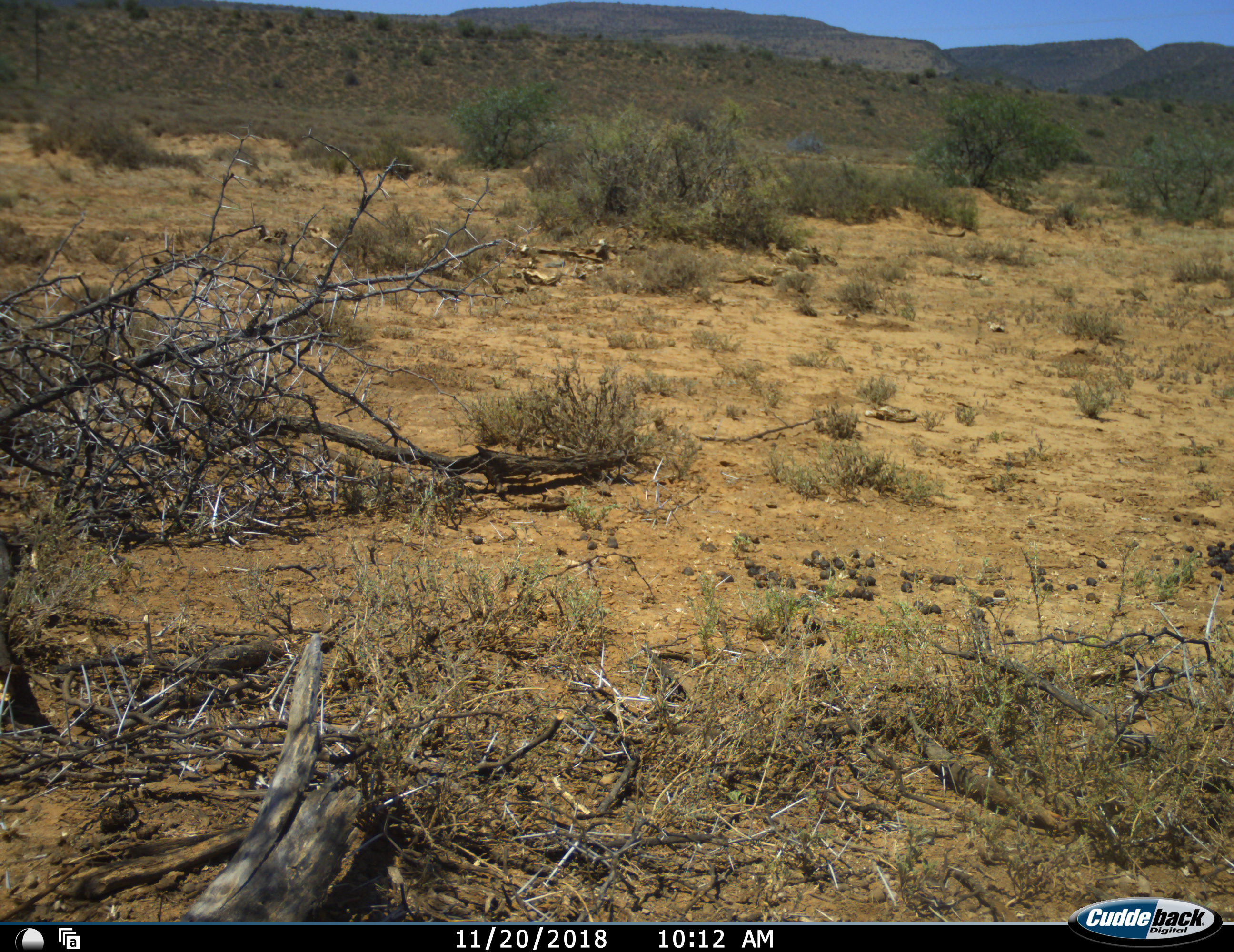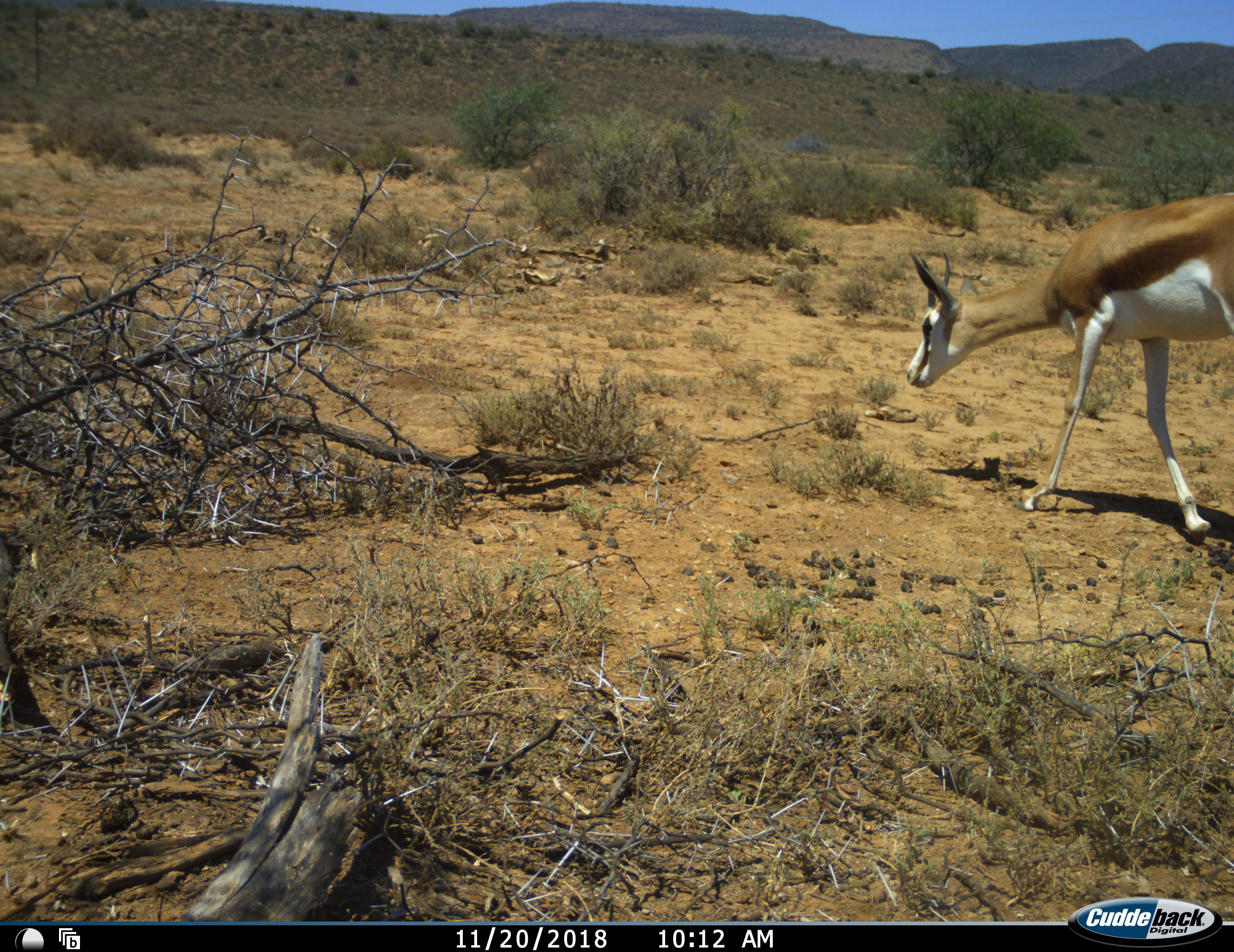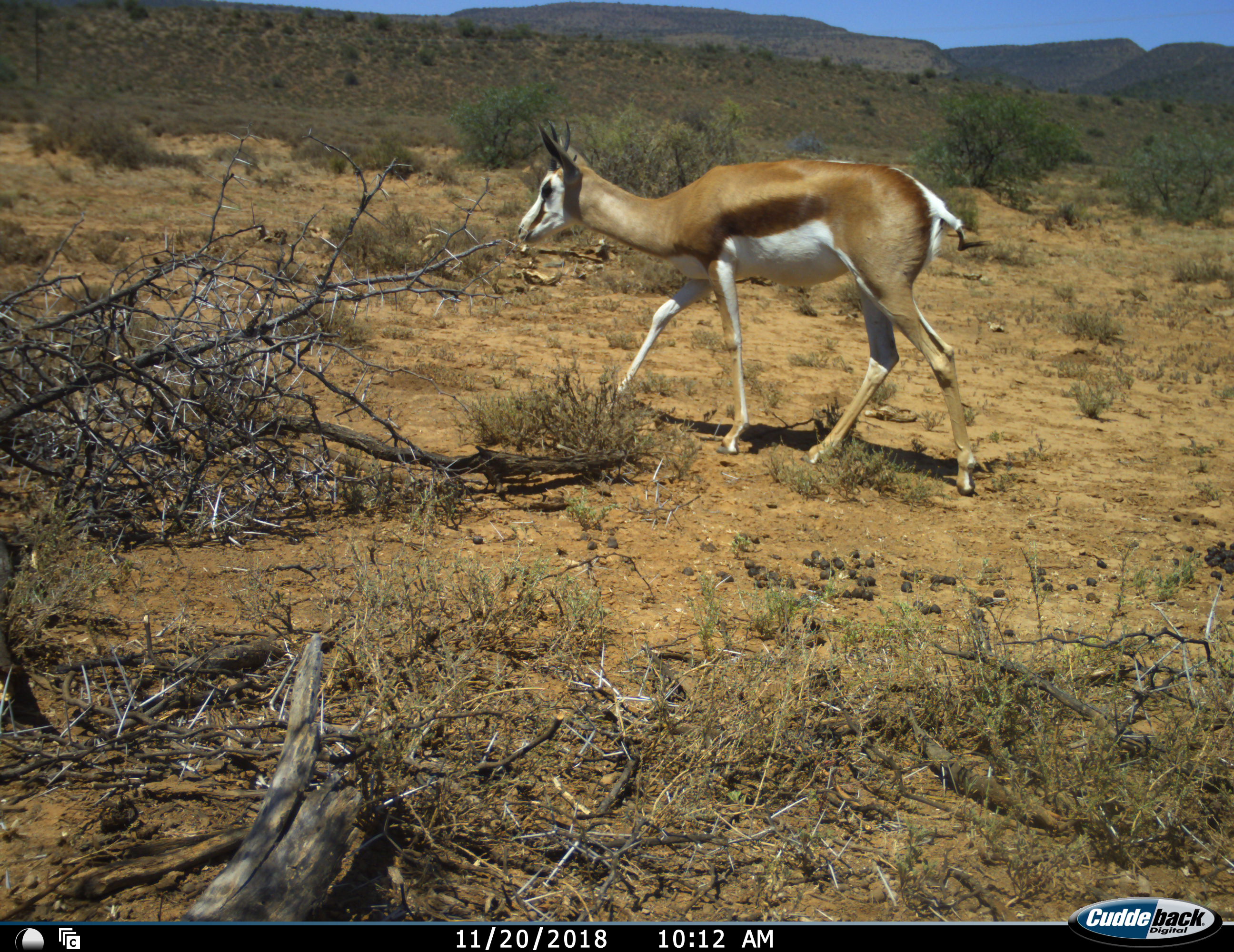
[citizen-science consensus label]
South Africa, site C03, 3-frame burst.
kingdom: Animalia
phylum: Chordata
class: Mammalia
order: Artiodactyla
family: Bovidae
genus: Antidorcas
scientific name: Antidorcas marsupialis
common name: springbok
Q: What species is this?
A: Springbok (Antidorcas marsupialis).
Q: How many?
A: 1.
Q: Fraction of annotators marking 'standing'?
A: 0%.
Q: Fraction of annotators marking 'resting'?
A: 0%.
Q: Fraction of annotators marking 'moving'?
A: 100%.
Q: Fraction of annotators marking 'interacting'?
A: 0%.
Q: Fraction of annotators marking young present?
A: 0%.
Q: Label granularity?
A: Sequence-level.